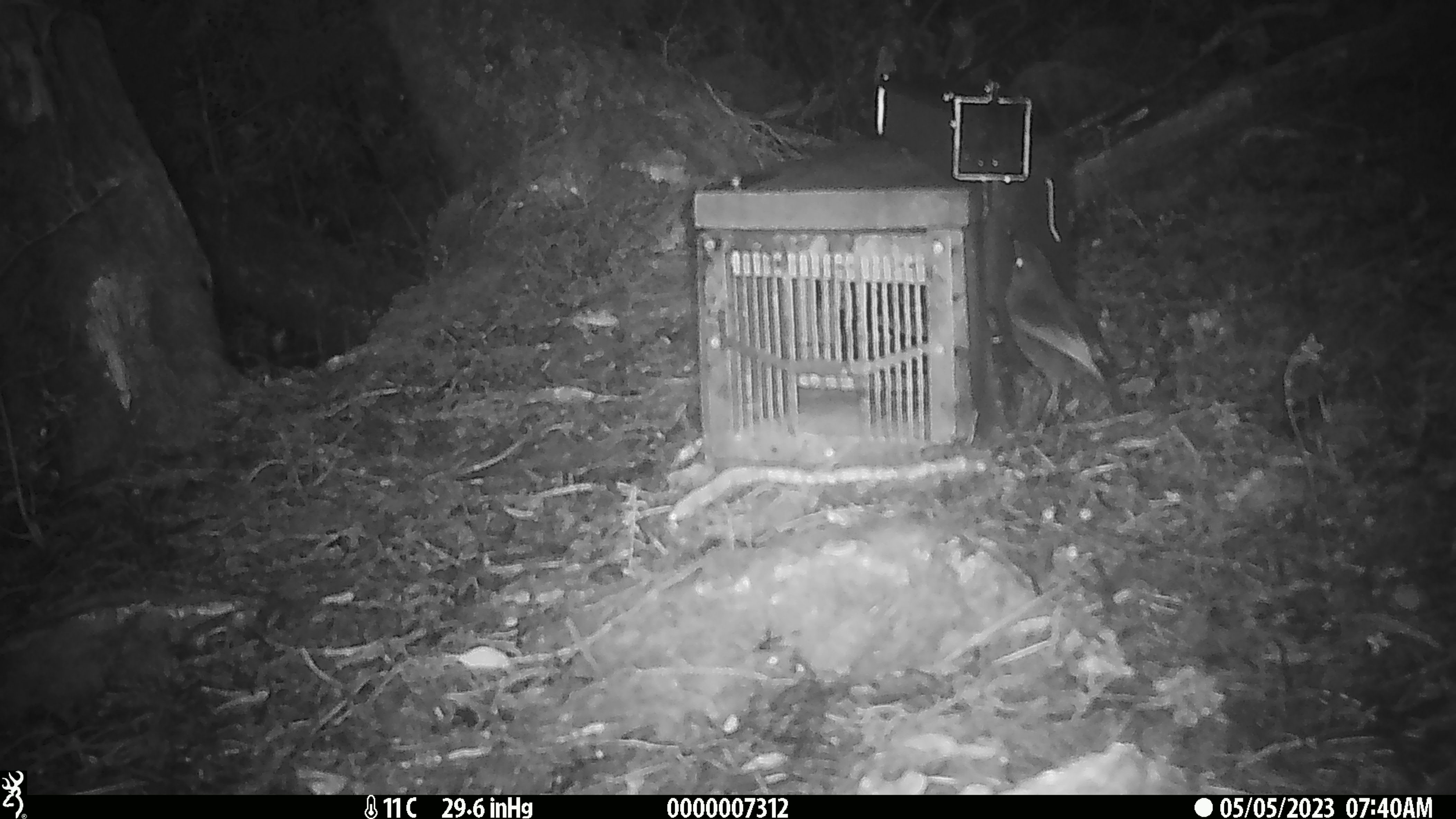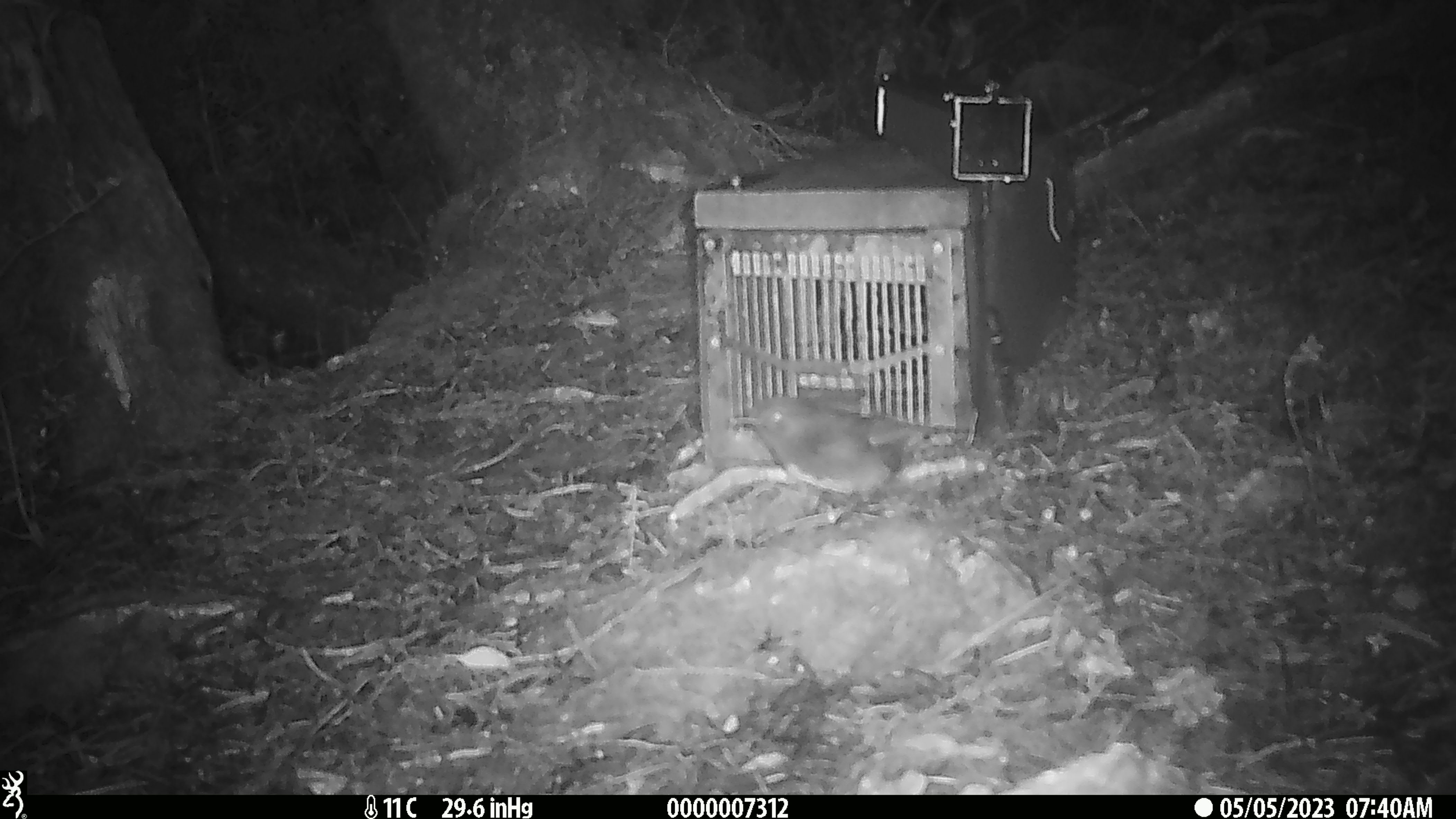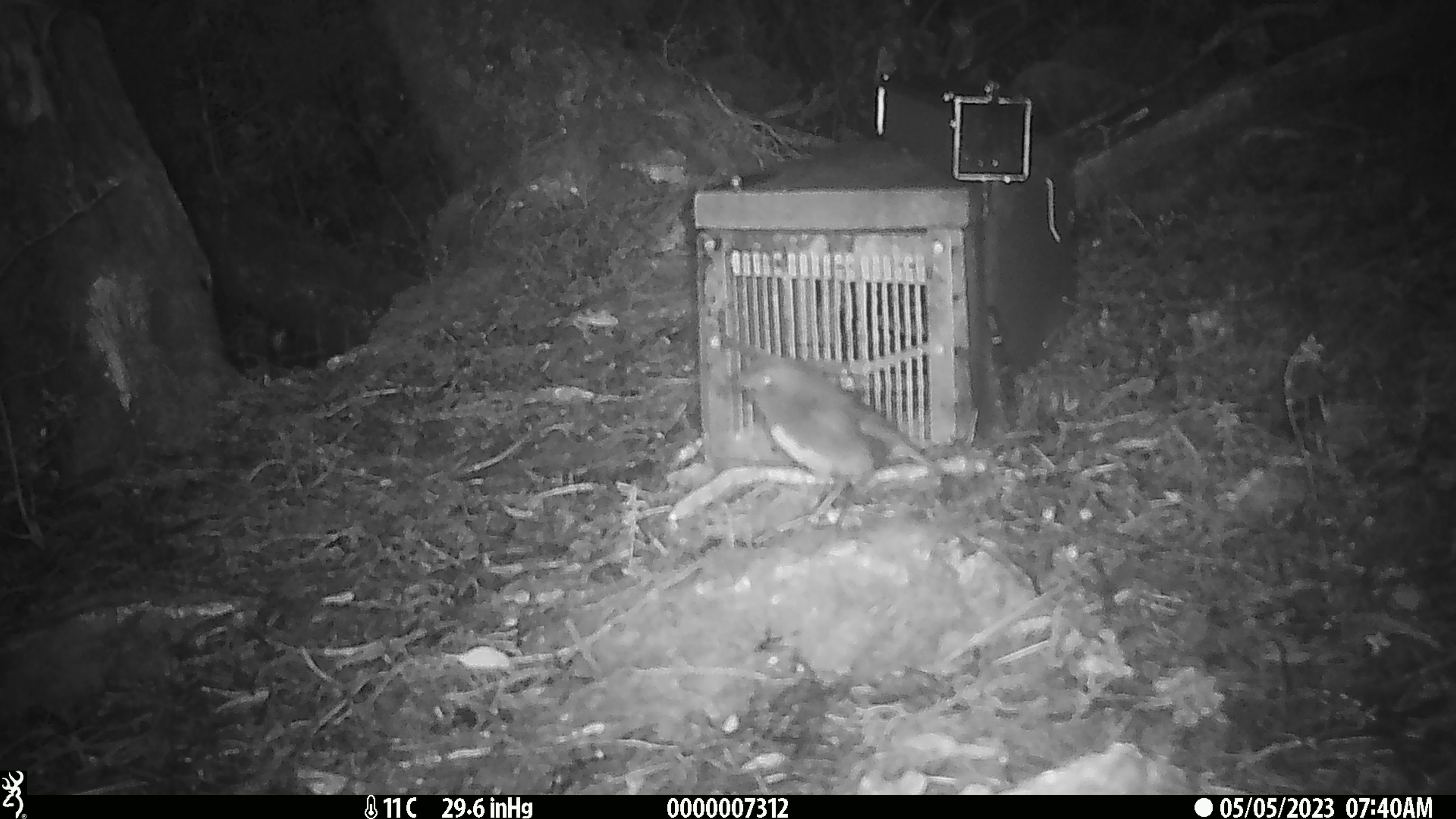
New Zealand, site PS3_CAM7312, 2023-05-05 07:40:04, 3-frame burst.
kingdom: Animalia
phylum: Chordata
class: Aves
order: Passeriformes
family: Petroicidae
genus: Petroica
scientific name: Petroica australis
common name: new zealand robin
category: robin